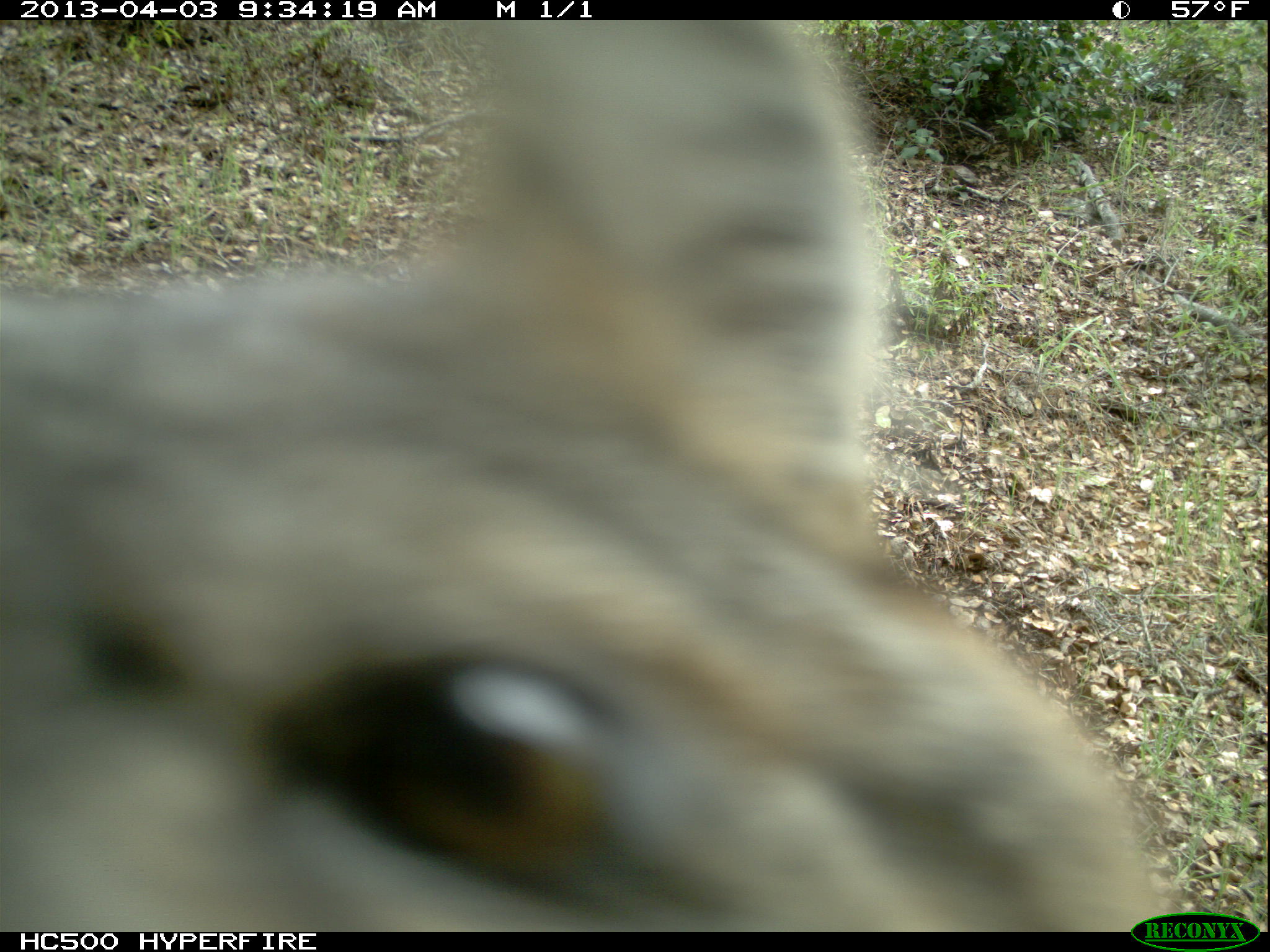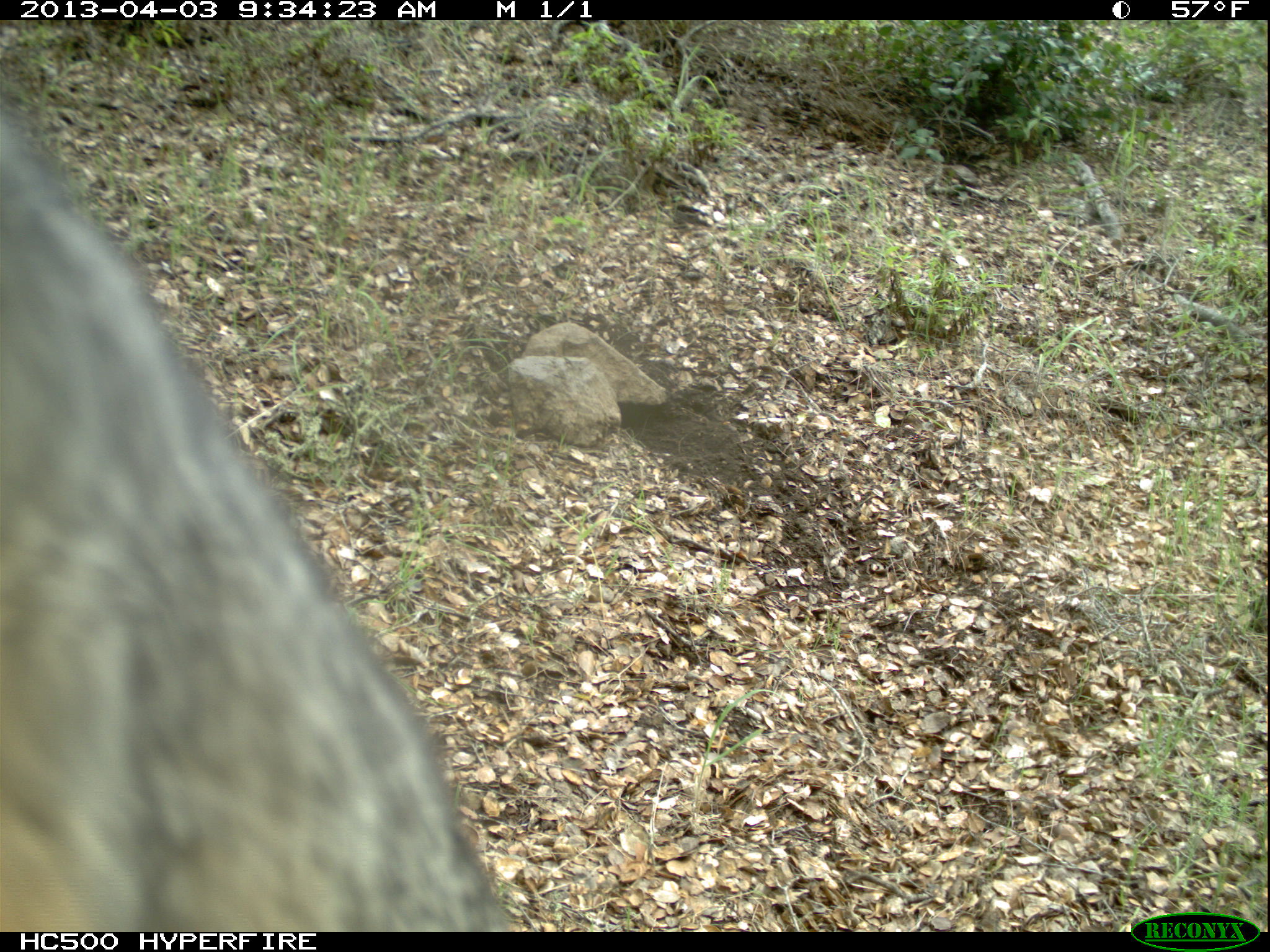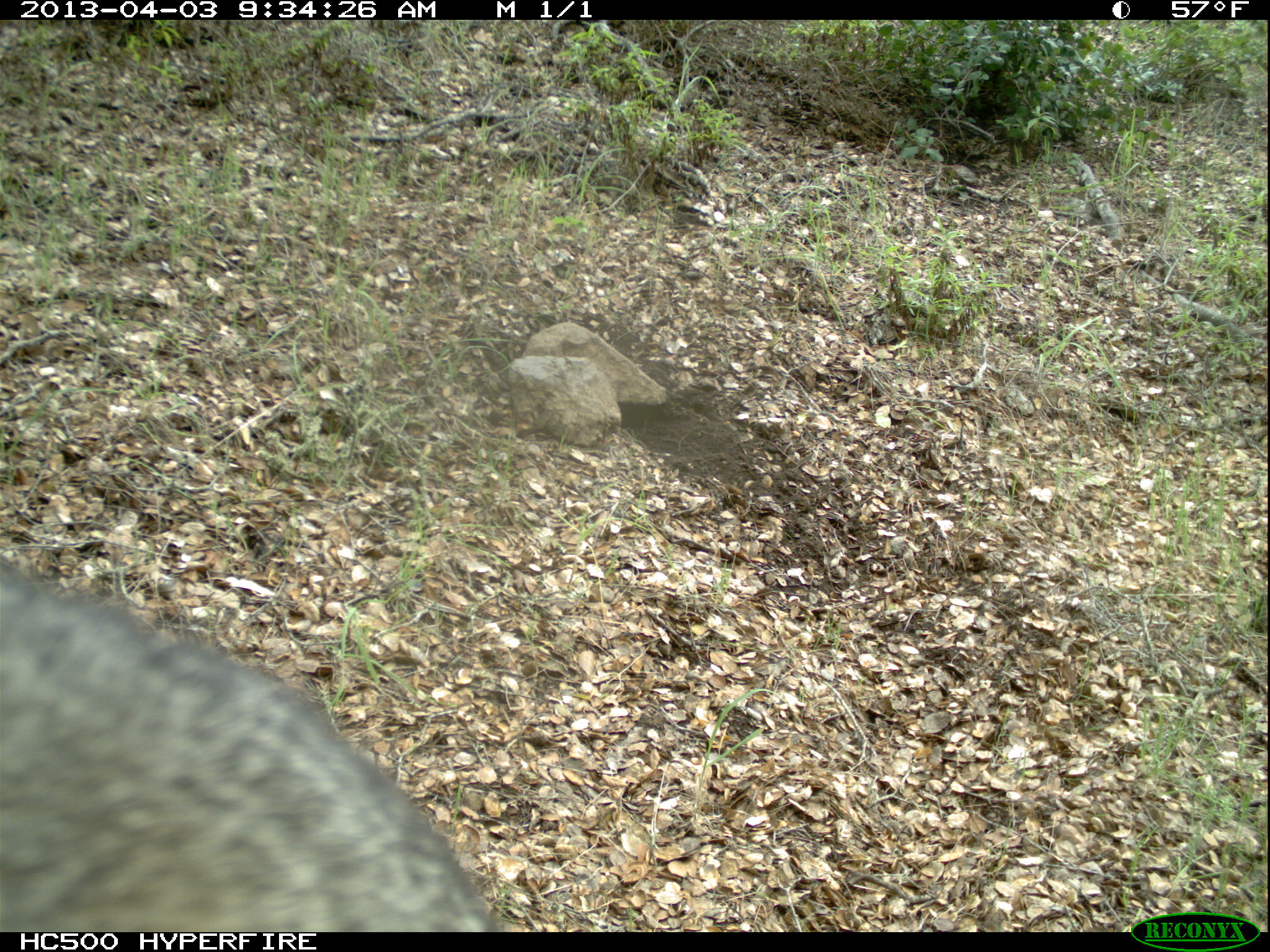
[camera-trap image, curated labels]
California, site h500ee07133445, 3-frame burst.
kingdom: Animalia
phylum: Chordata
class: Mammalia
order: Carnivora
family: Canidae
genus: Urocyon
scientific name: Urocyon littoralis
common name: island fox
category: fox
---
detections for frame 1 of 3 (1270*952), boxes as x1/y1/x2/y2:
fox: 0/20/1168/932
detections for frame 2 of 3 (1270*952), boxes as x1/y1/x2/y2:
fox: 0/93/518/932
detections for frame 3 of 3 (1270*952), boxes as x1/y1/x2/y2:
fox: 0/554/499/932